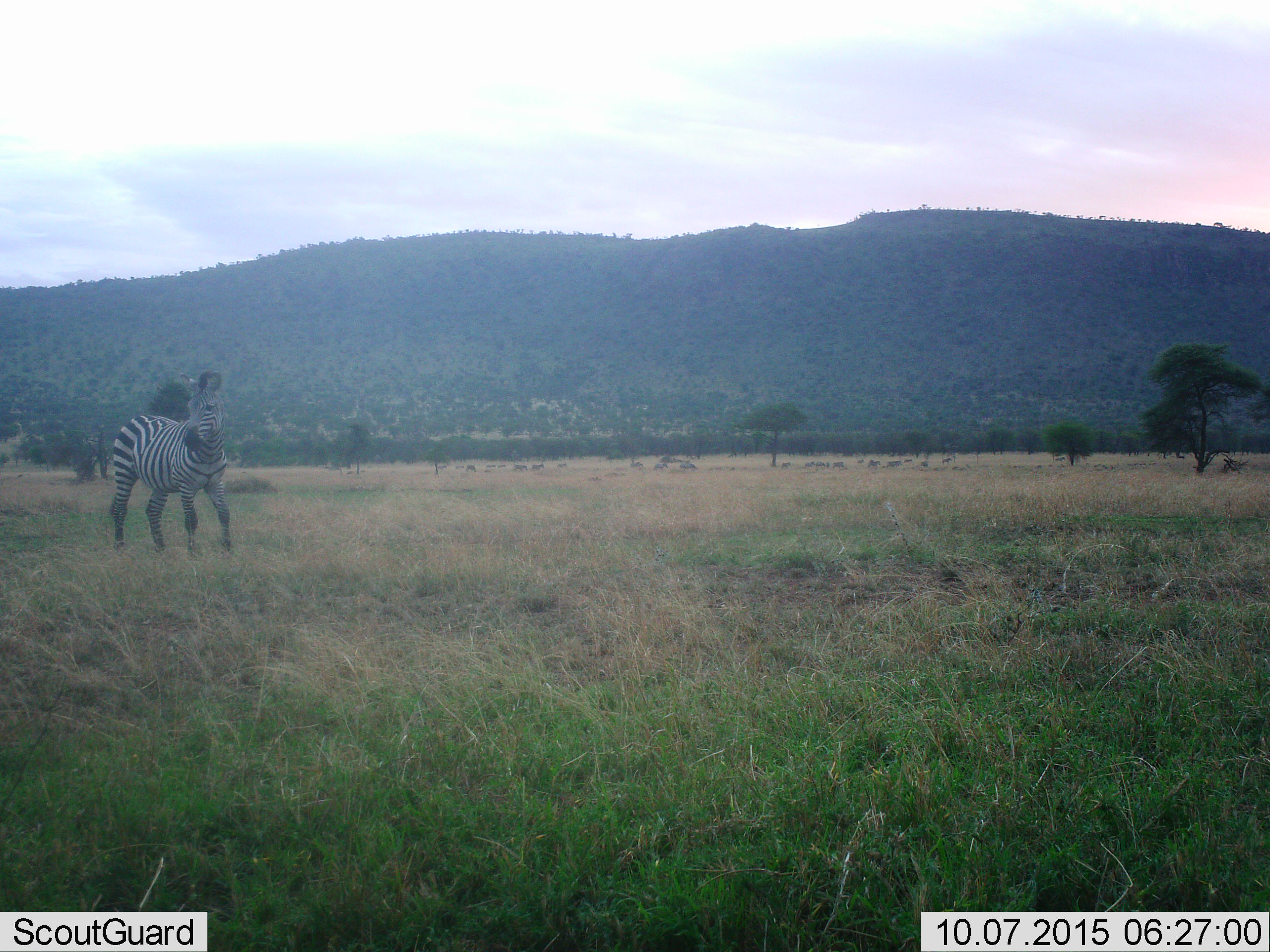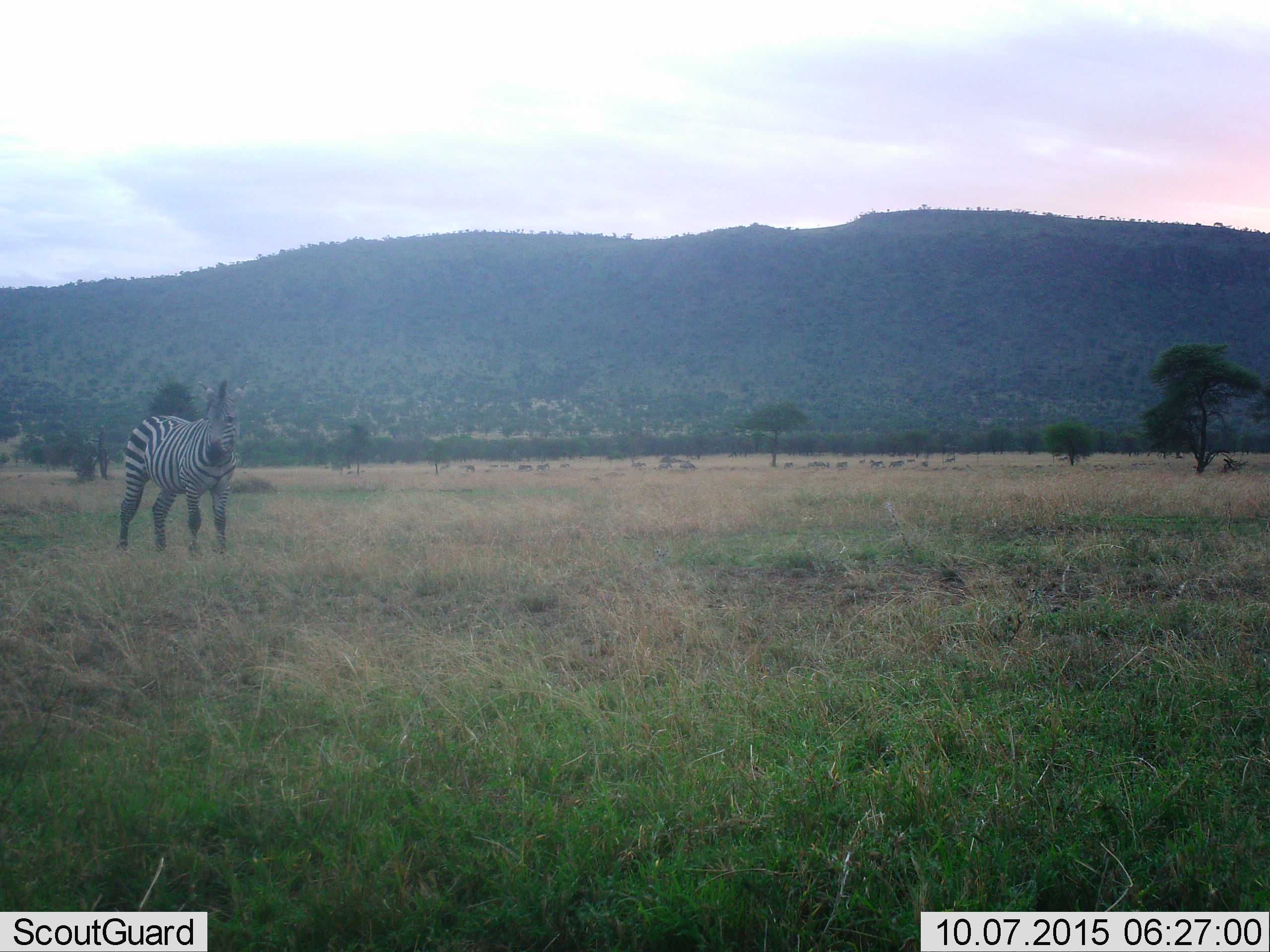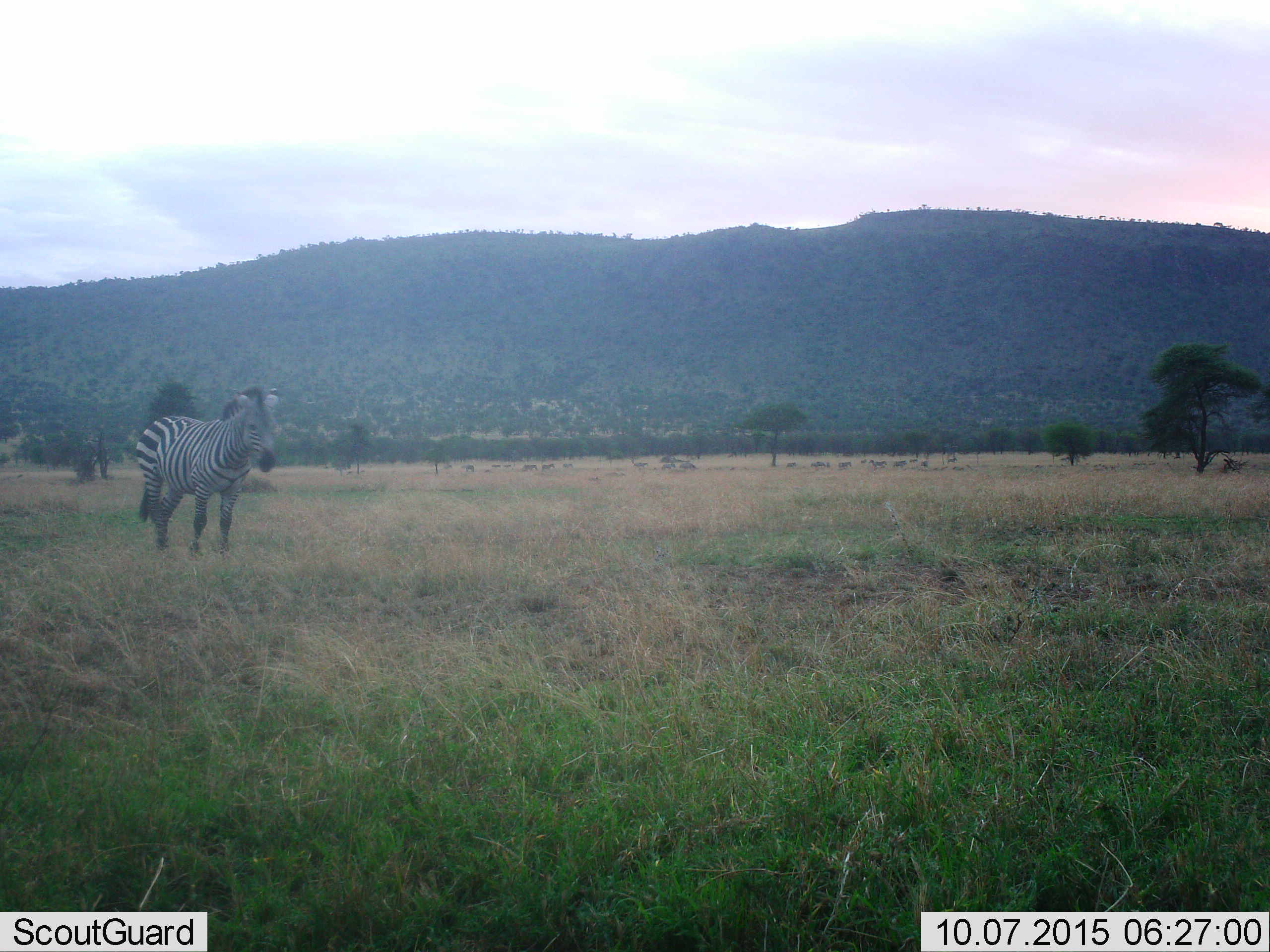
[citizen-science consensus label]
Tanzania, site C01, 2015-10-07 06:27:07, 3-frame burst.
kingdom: Animalia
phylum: Chordata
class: Mammalia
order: Perissodactyla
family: Equidae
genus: Equus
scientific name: Equus quagga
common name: plains zebra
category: zebra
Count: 7.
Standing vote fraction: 42%.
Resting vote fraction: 0%.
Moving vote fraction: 79%.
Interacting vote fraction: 0%.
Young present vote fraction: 5%.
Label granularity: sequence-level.